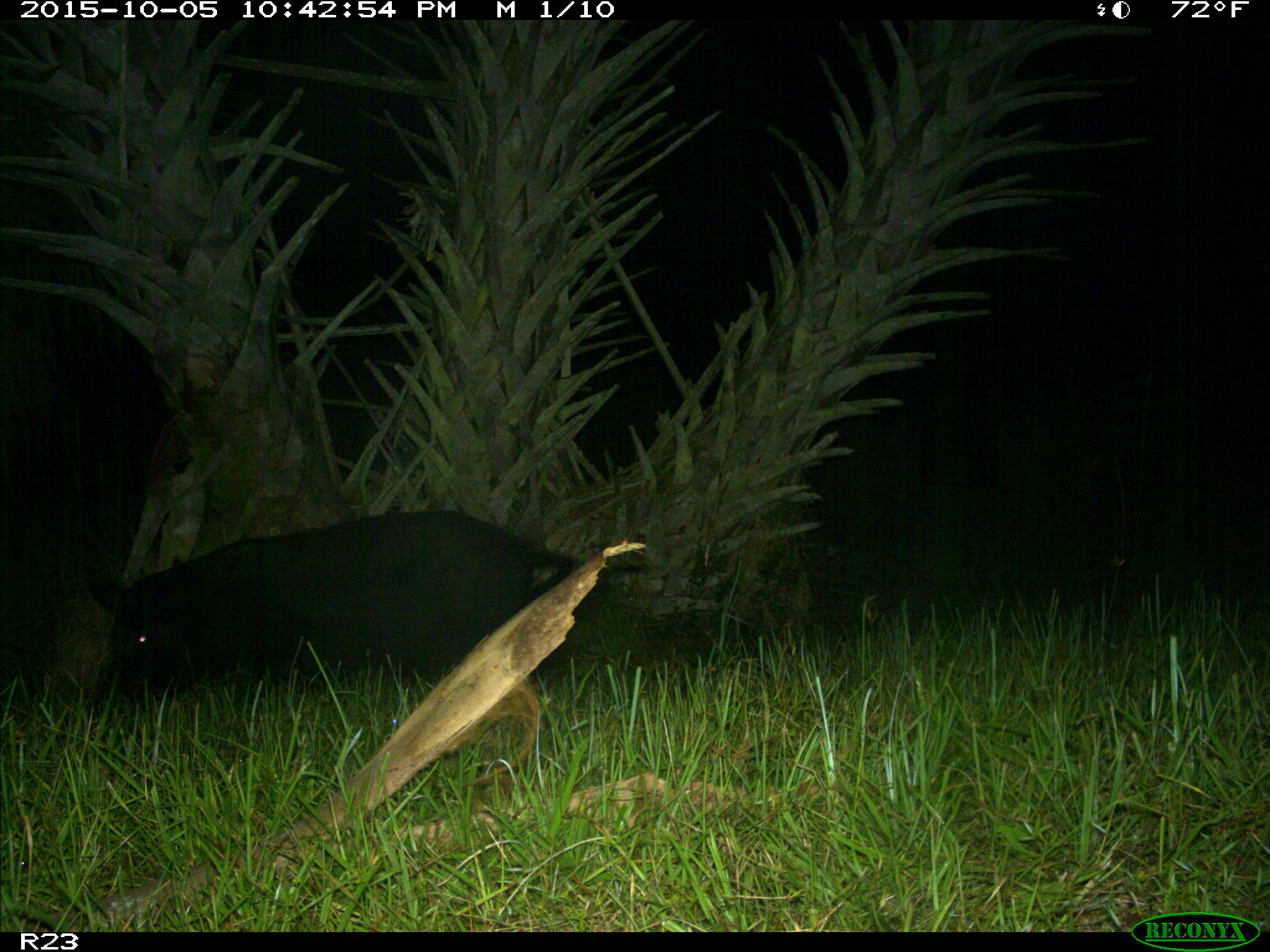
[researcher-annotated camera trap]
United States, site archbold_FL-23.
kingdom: Animalia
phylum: Chordata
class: Mammalia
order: Artiodactyla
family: Suidae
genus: Sus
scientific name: Sus scrofa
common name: wild boar